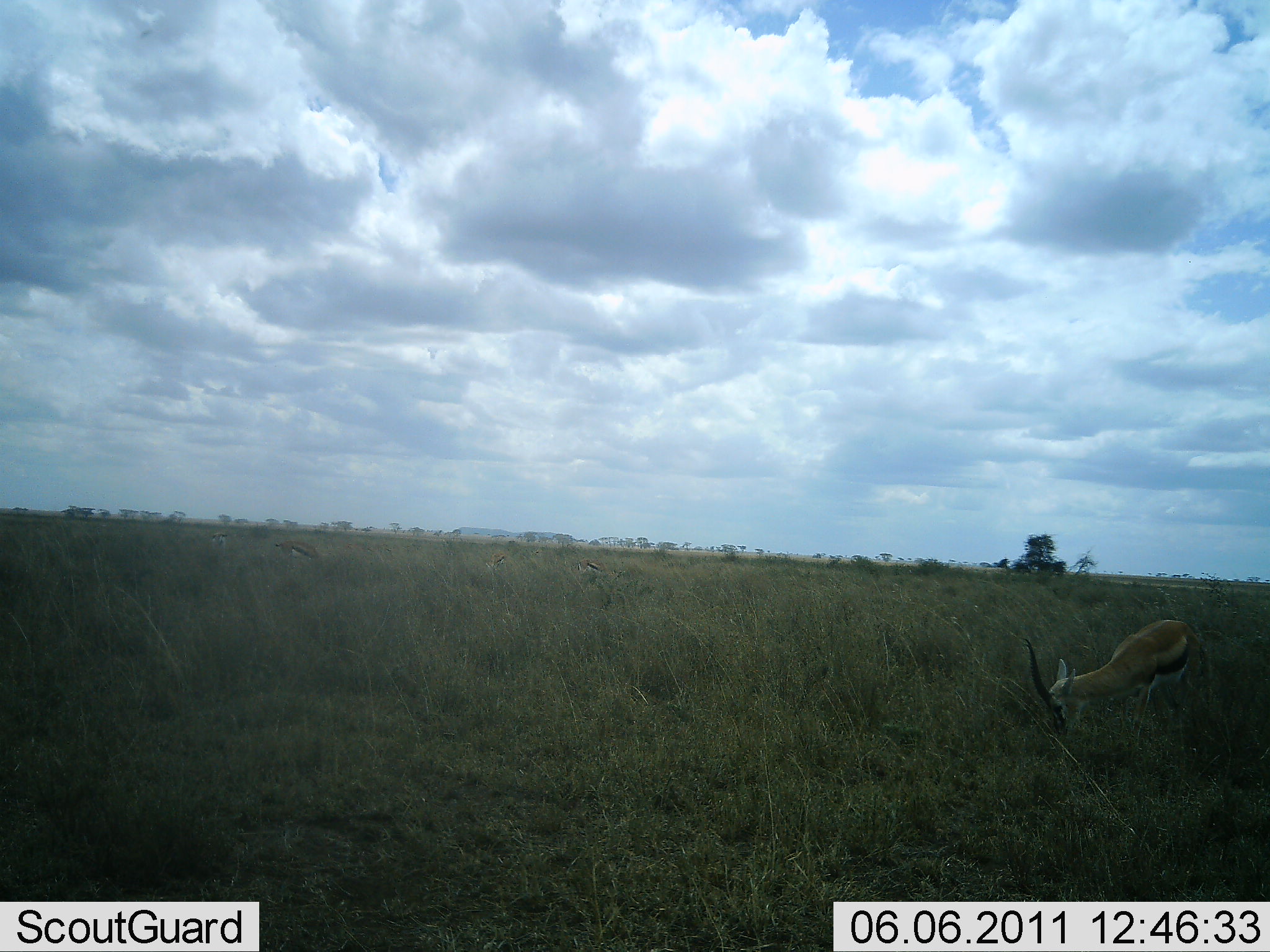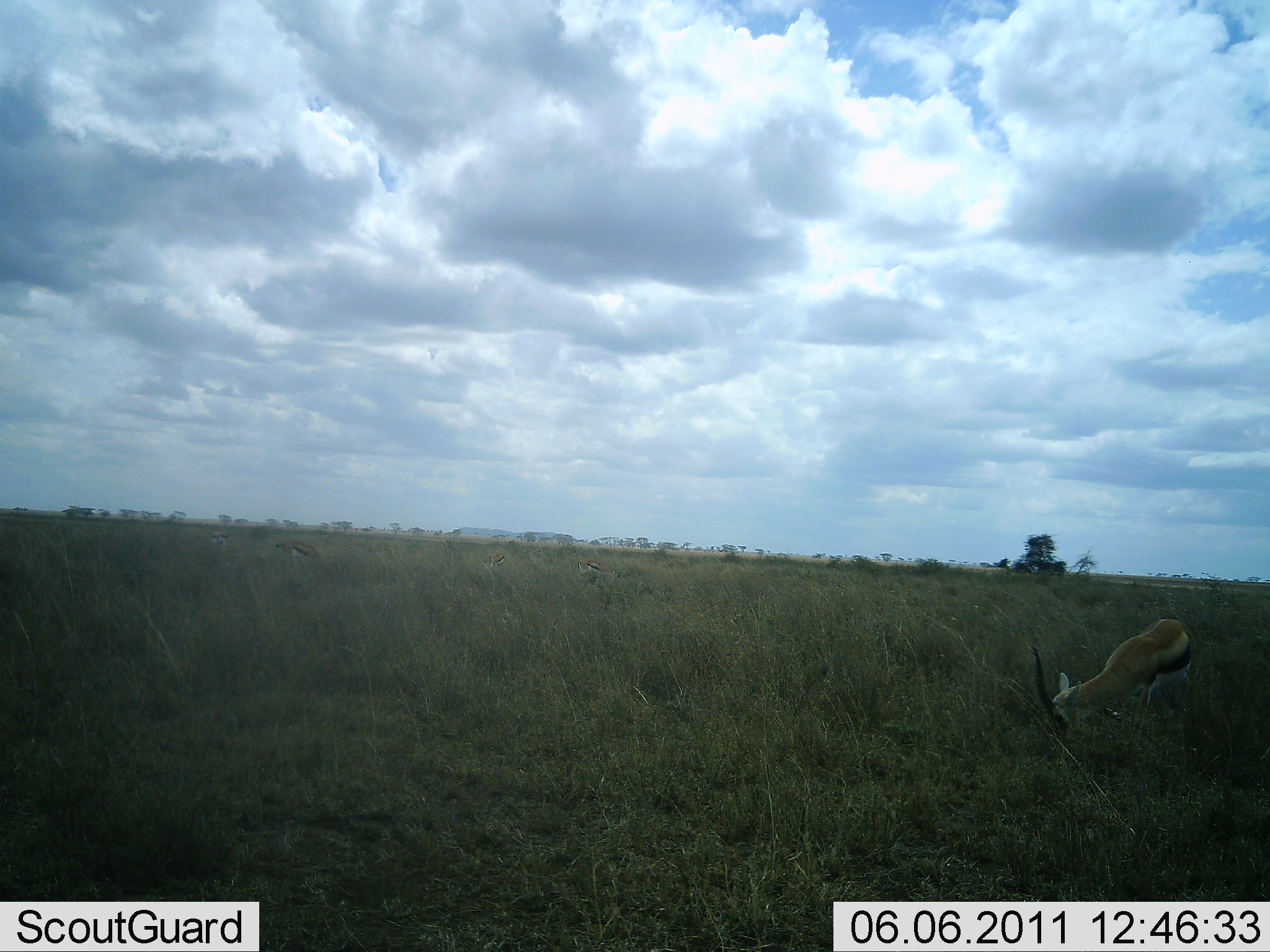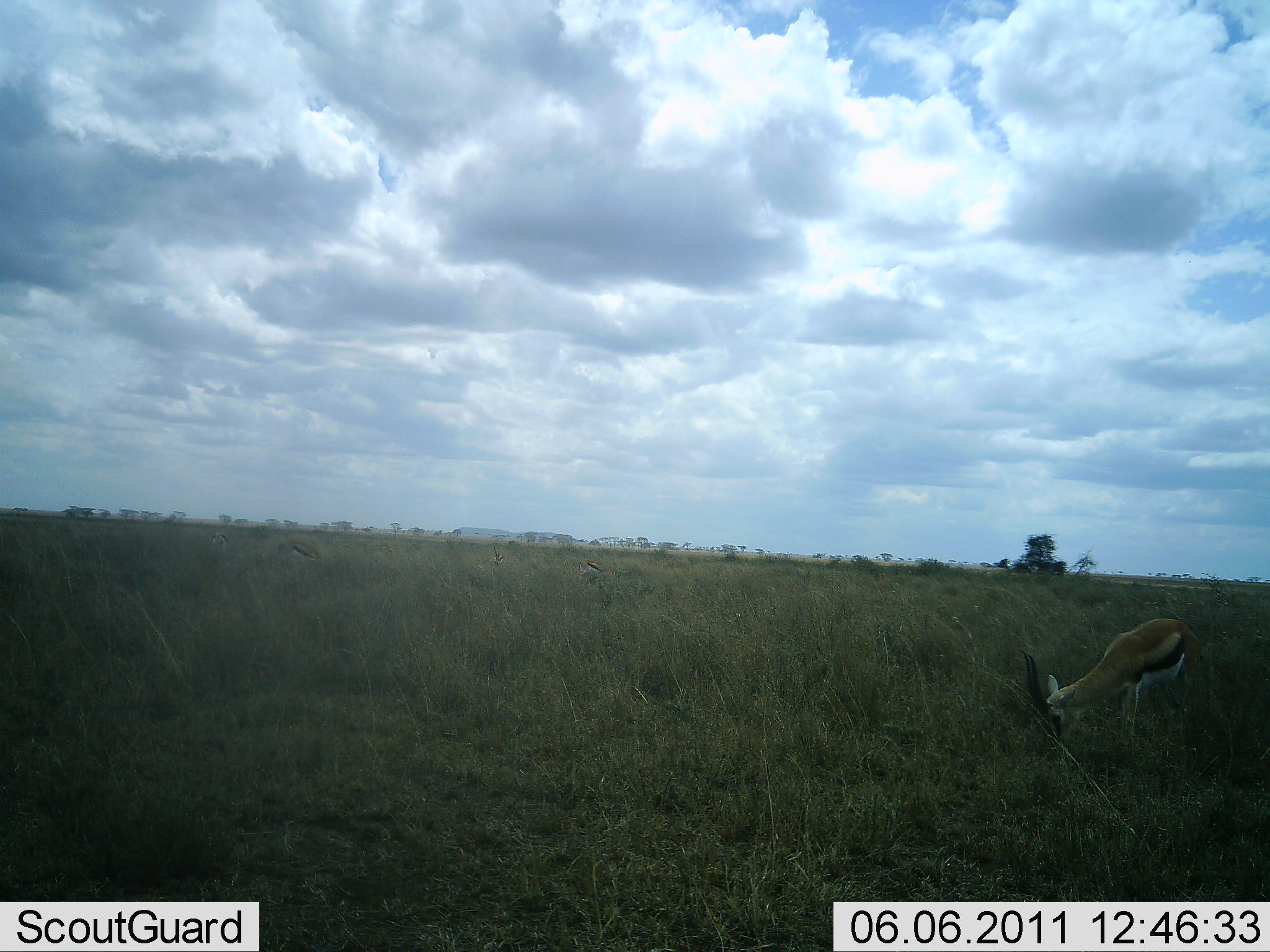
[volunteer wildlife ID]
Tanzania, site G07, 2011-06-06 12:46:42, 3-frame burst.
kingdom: Animalia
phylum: Chordata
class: Mammalia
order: Artiodactyla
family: Bovidae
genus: Eudorcas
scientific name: Eudorcas thomsonii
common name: thomson's gazelle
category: gazellethomsons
Gazellethomsons (thomson's gazelle) (Eudorcas thomsonii), count 2. Behavior (volunteer vote fractions): standing 20%, resting 0%, moving 0%, interacting 0%. Young present (vote fraction): 0%. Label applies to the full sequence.